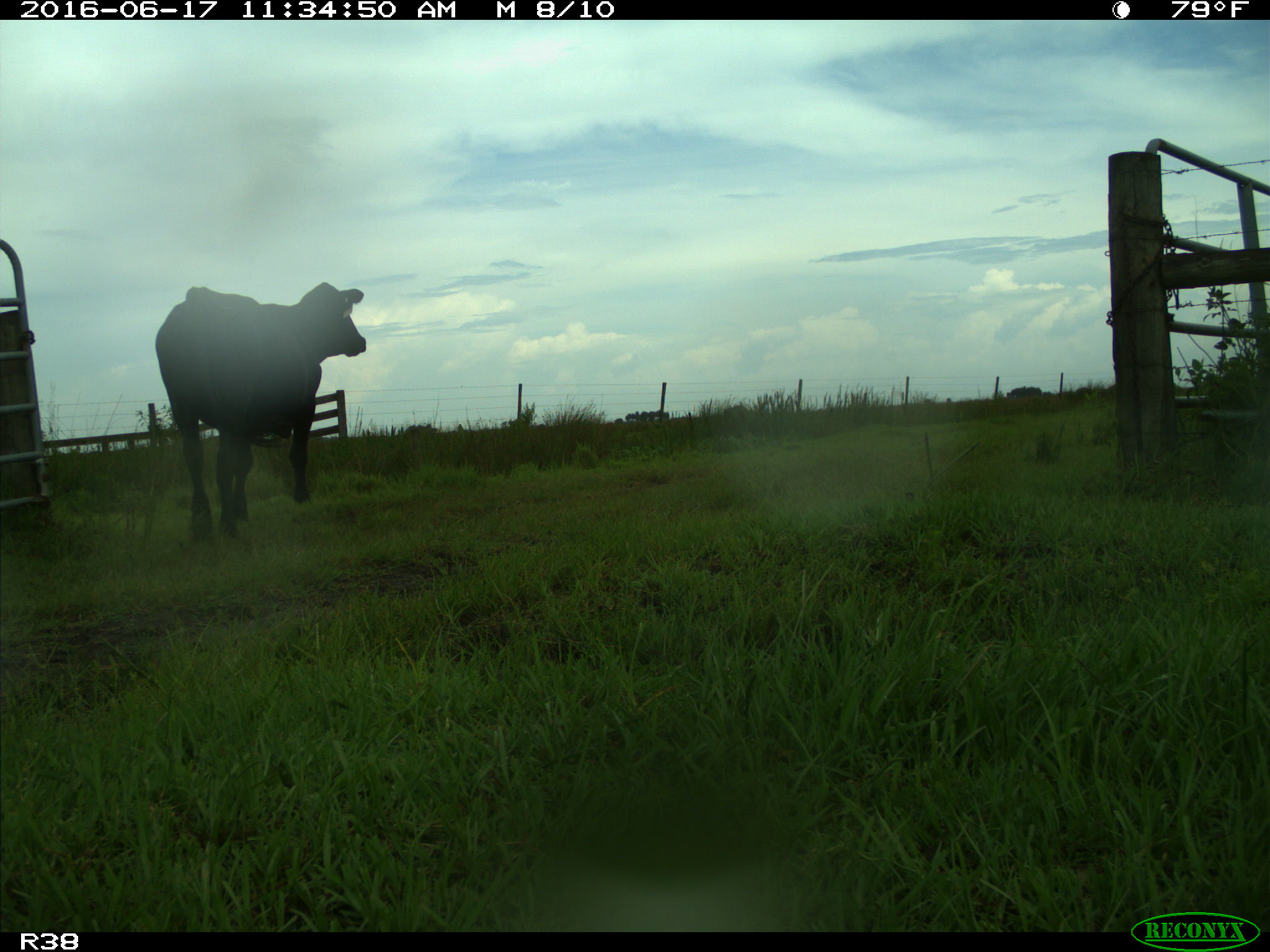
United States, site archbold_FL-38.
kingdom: Animalia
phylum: Chordata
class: Mammalia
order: Artiodactyla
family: Bovidae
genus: Bos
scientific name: Bos taurus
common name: domestic cow